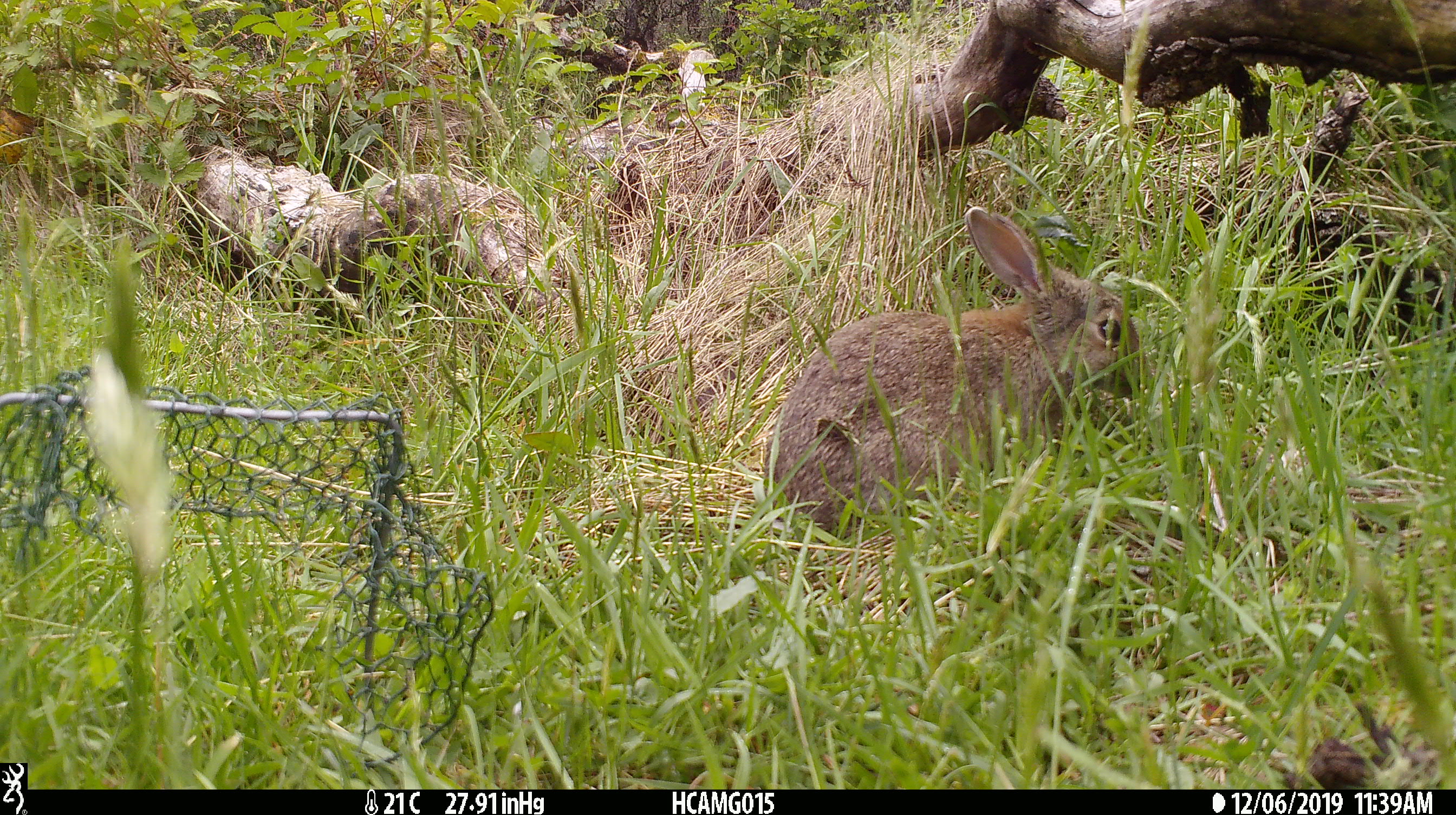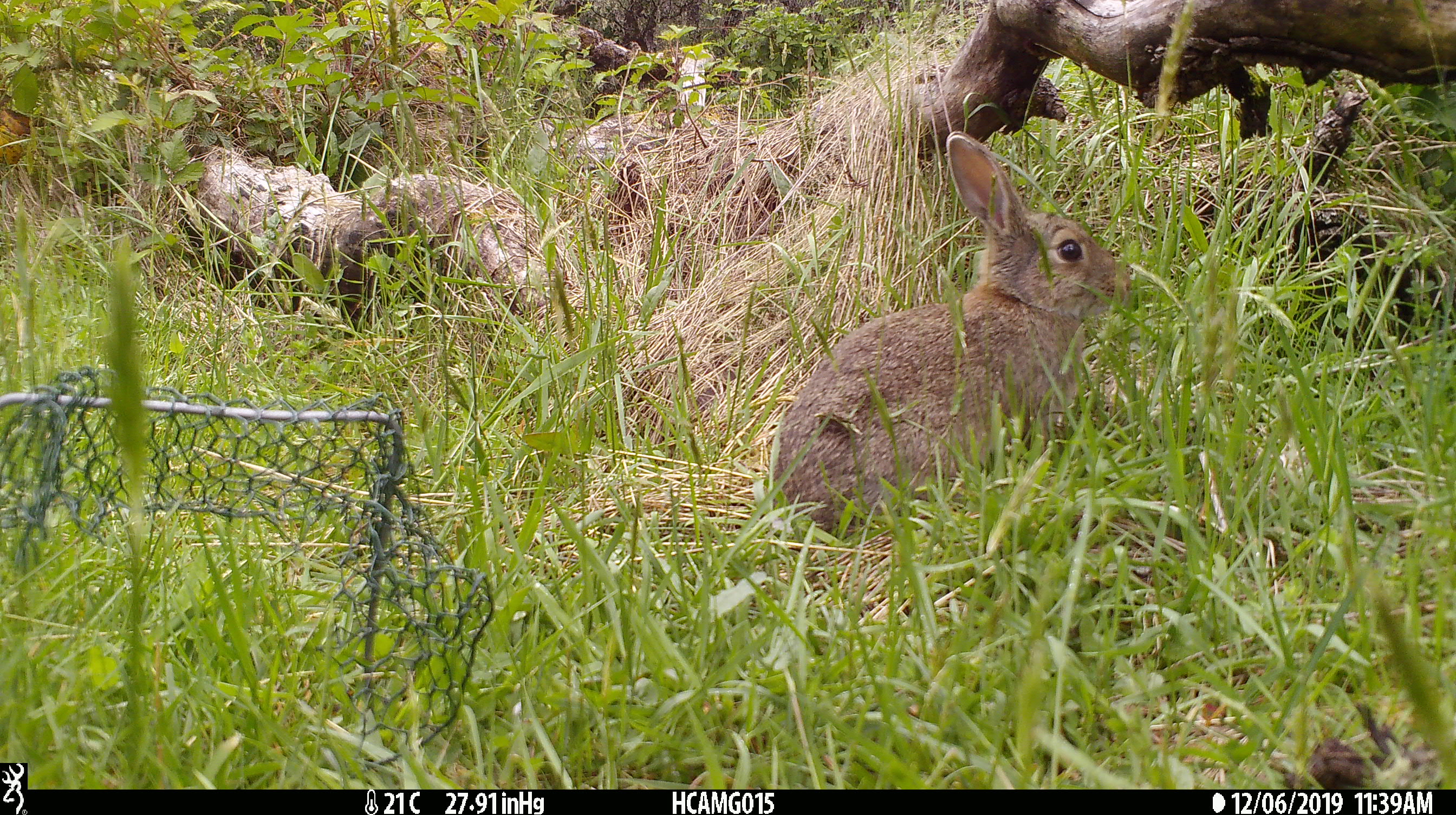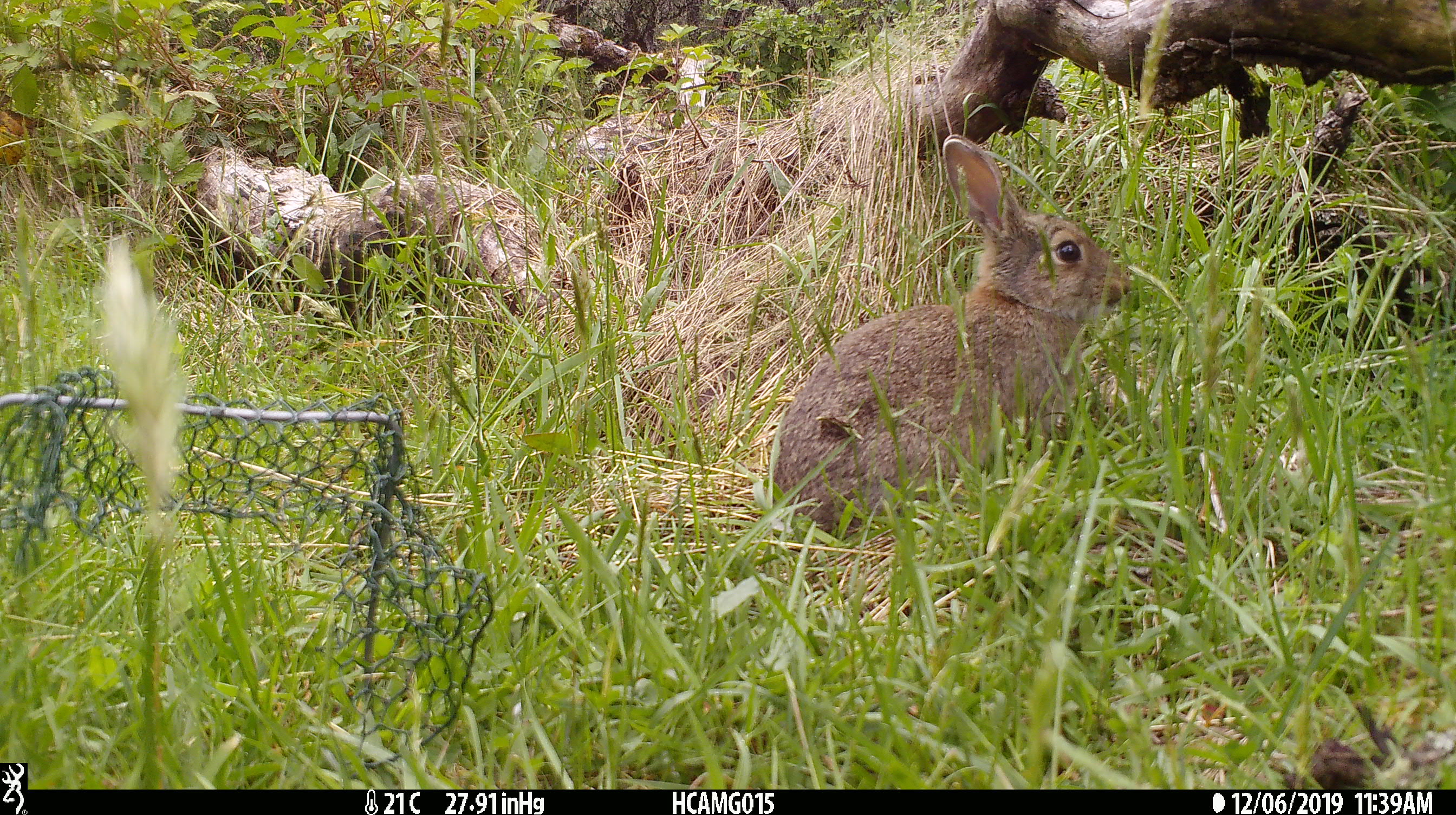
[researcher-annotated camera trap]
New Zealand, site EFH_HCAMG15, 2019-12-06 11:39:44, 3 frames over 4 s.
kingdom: Animalia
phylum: Chordata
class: Mammalia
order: Lagomorpha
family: Leporidae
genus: Oryctolagus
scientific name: Oryctolagus cuniculus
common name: european rabbit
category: rabbit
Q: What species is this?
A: Rabbit (european rabbit) (Oryctolagus cuniculus).